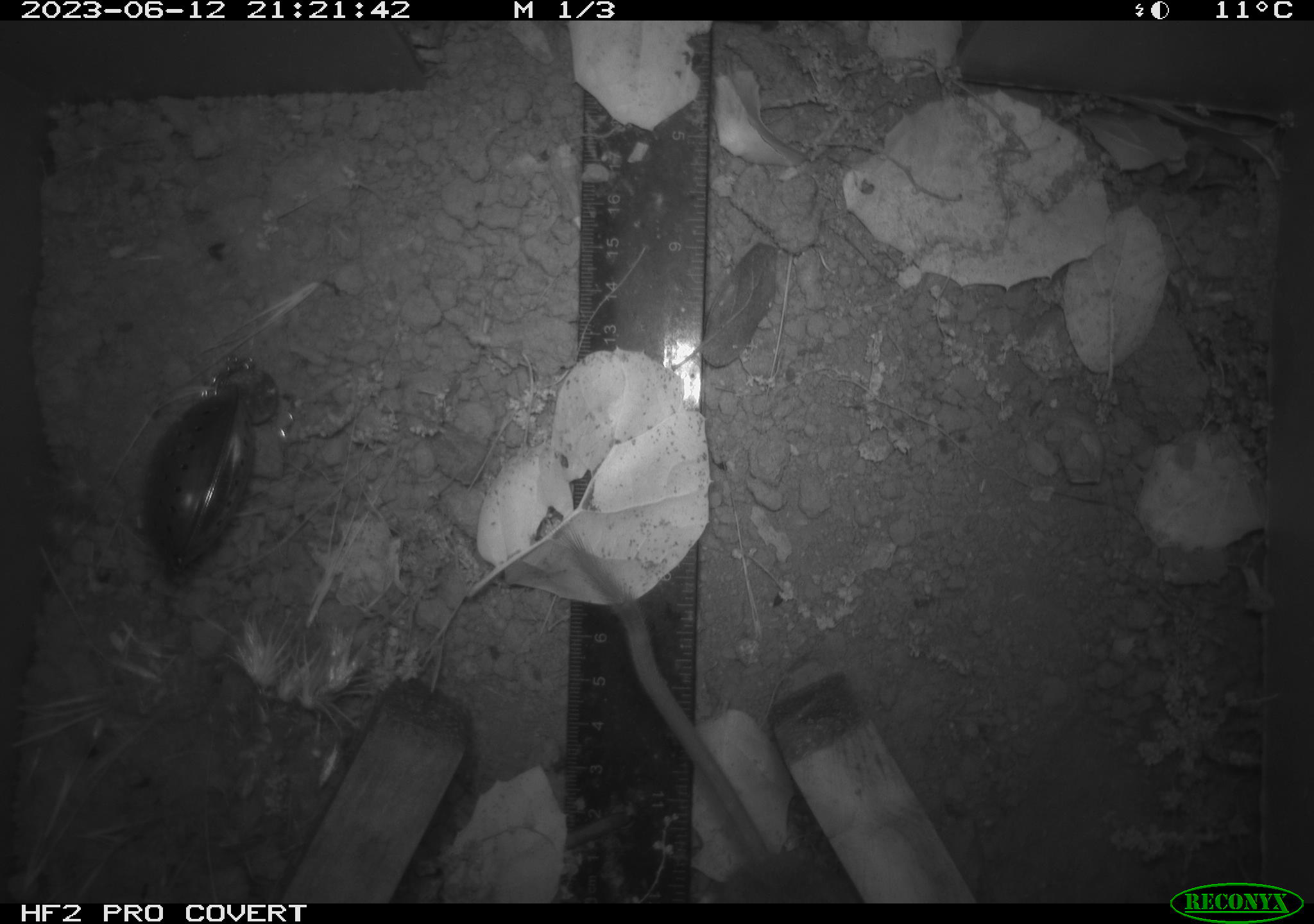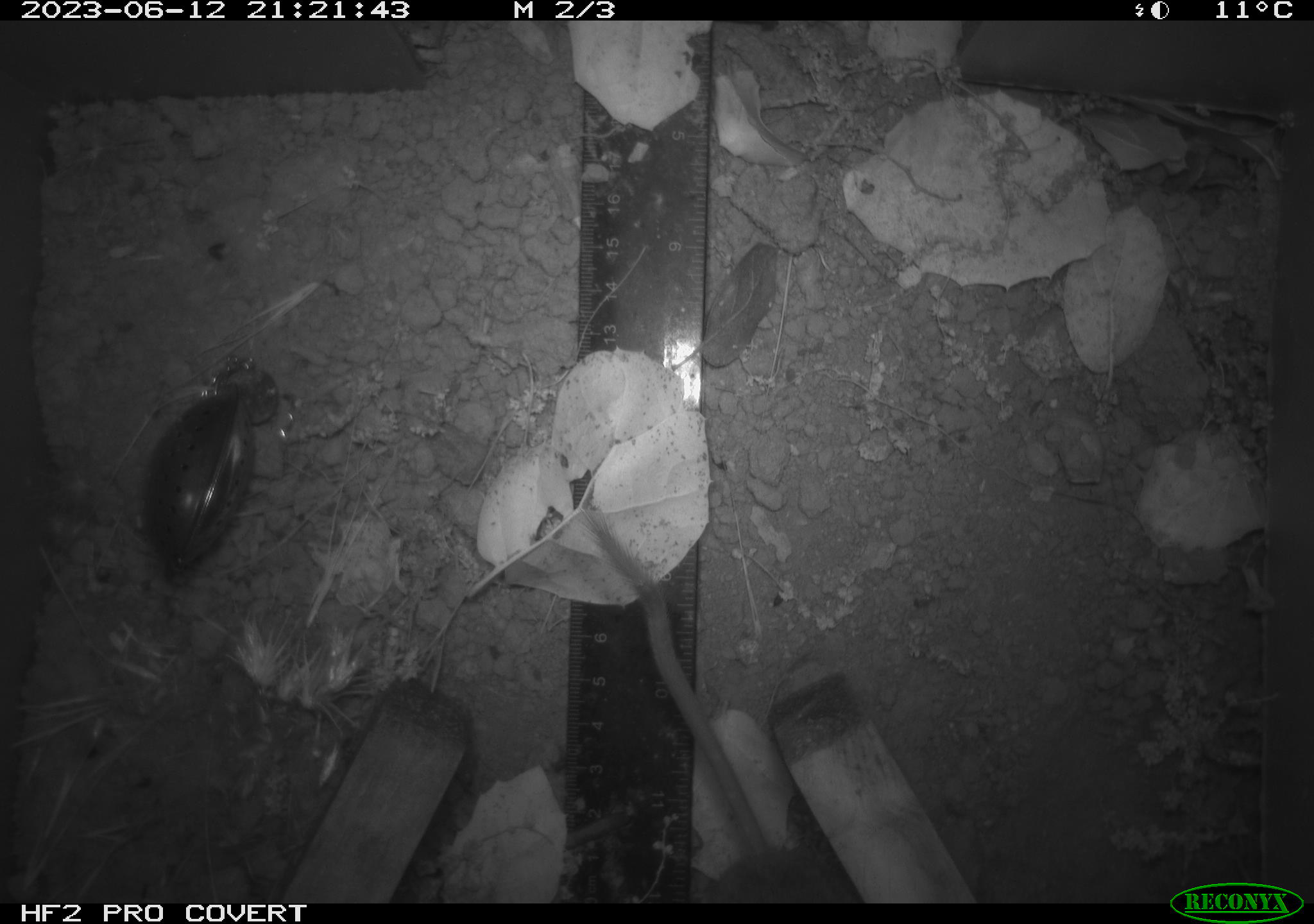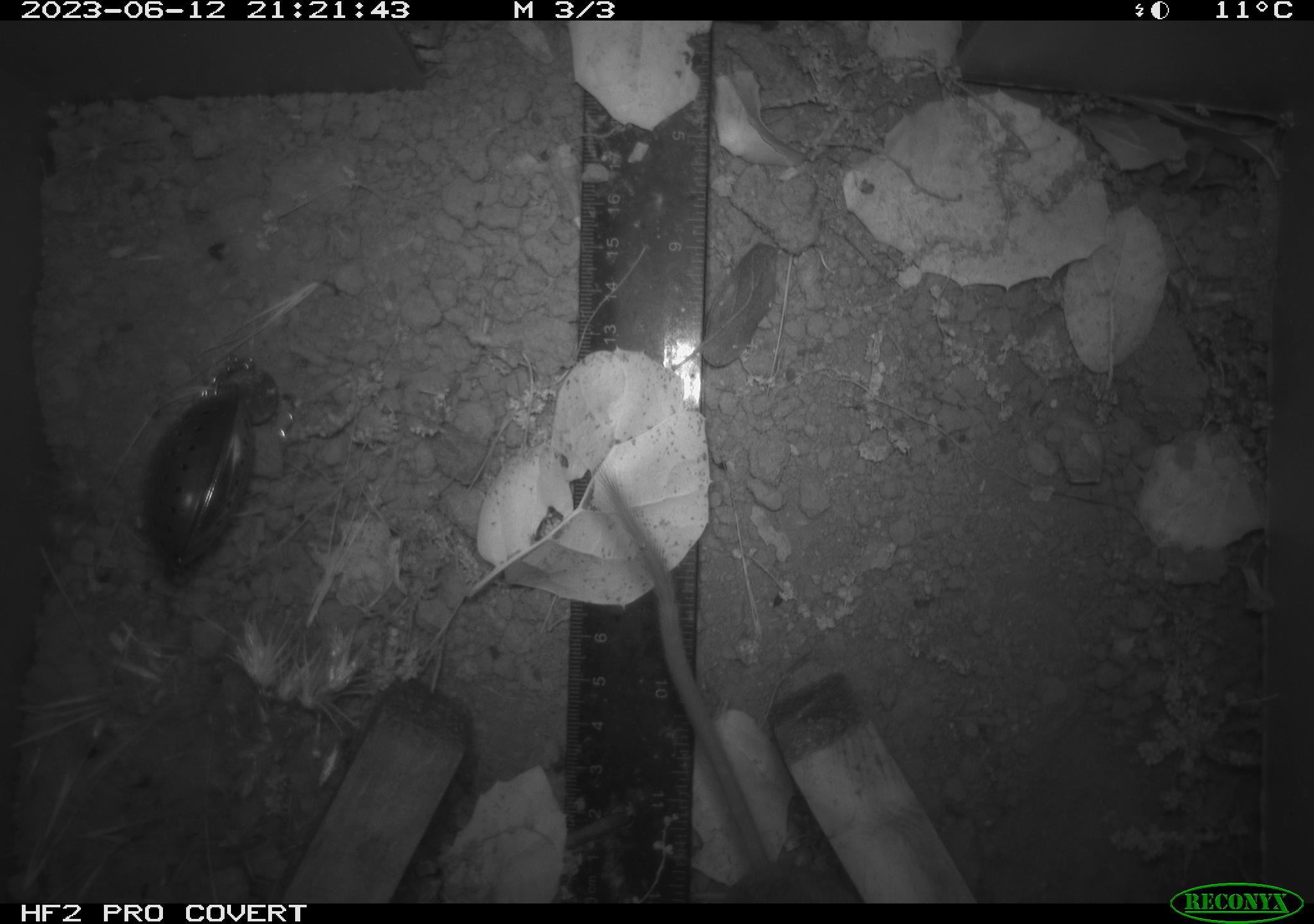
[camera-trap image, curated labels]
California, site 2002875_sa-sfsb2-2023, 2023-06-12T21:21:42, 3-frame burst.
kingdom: Animalia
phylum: Chordata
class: Mammalia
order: Rodentia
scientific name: Rodentia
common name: mouse species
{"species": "mouse species (Rodentia)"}